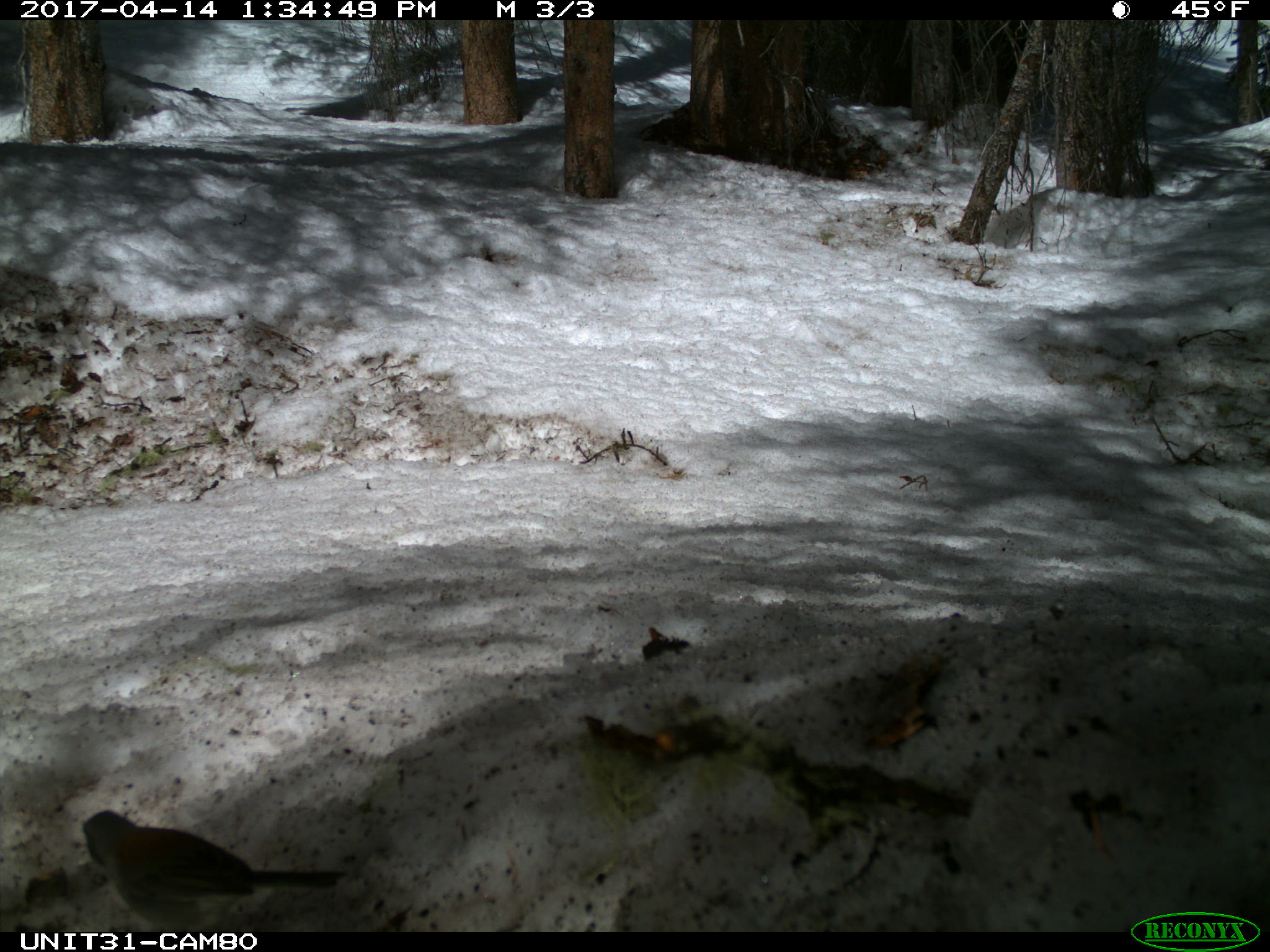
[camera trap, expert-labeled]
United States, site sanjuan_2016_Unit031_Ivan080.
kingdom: Animalia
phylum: Chordata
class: Aves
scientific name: Aves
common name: birds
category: unidentified bird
Unidentified bird (birds) (Aves).